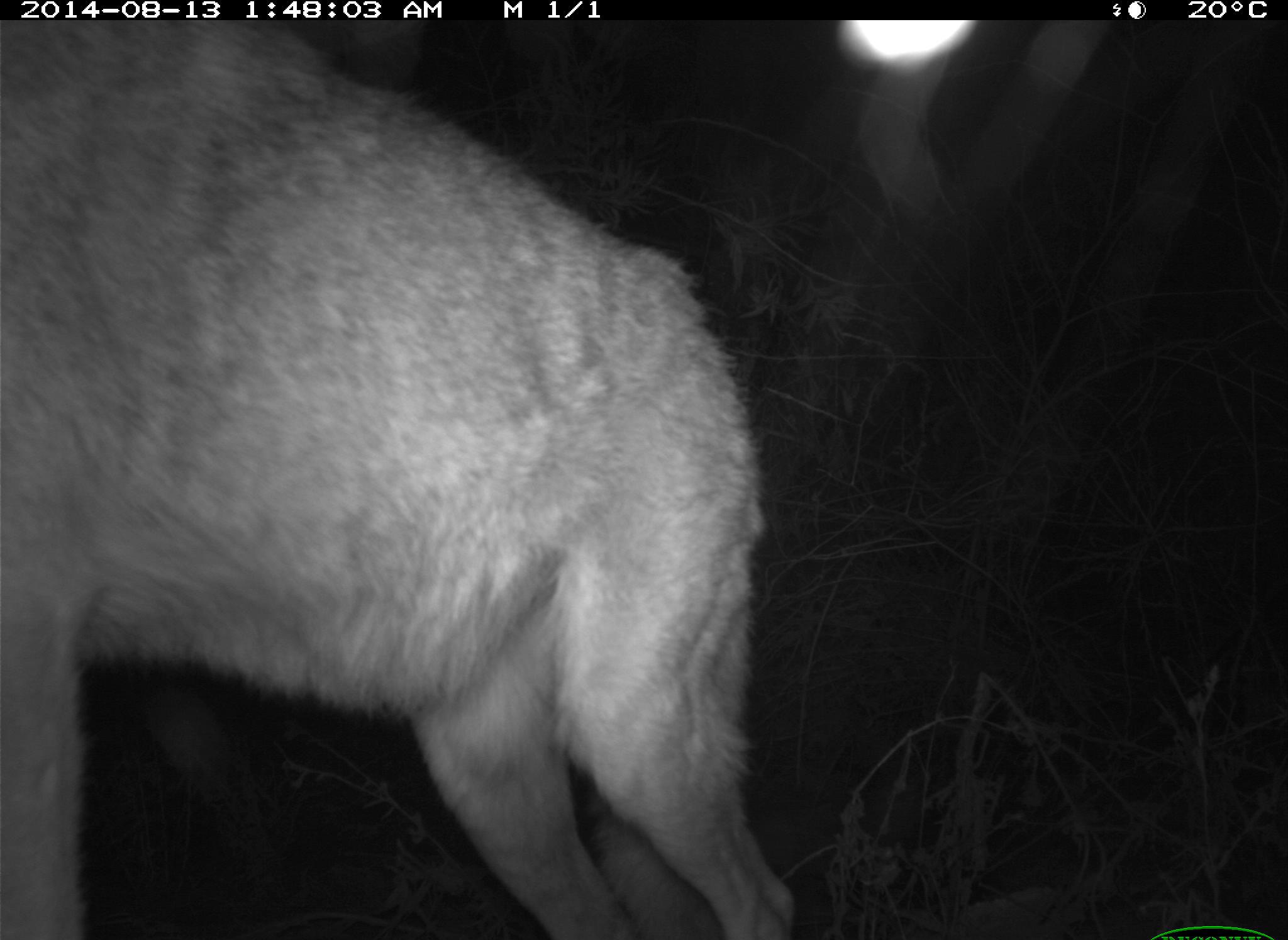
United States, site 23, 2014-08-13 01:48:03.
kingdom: Animalia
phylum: Chordata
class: Mammalia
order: Carnivora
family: Canidae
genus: Canis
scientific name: Canis latrans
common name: coyote